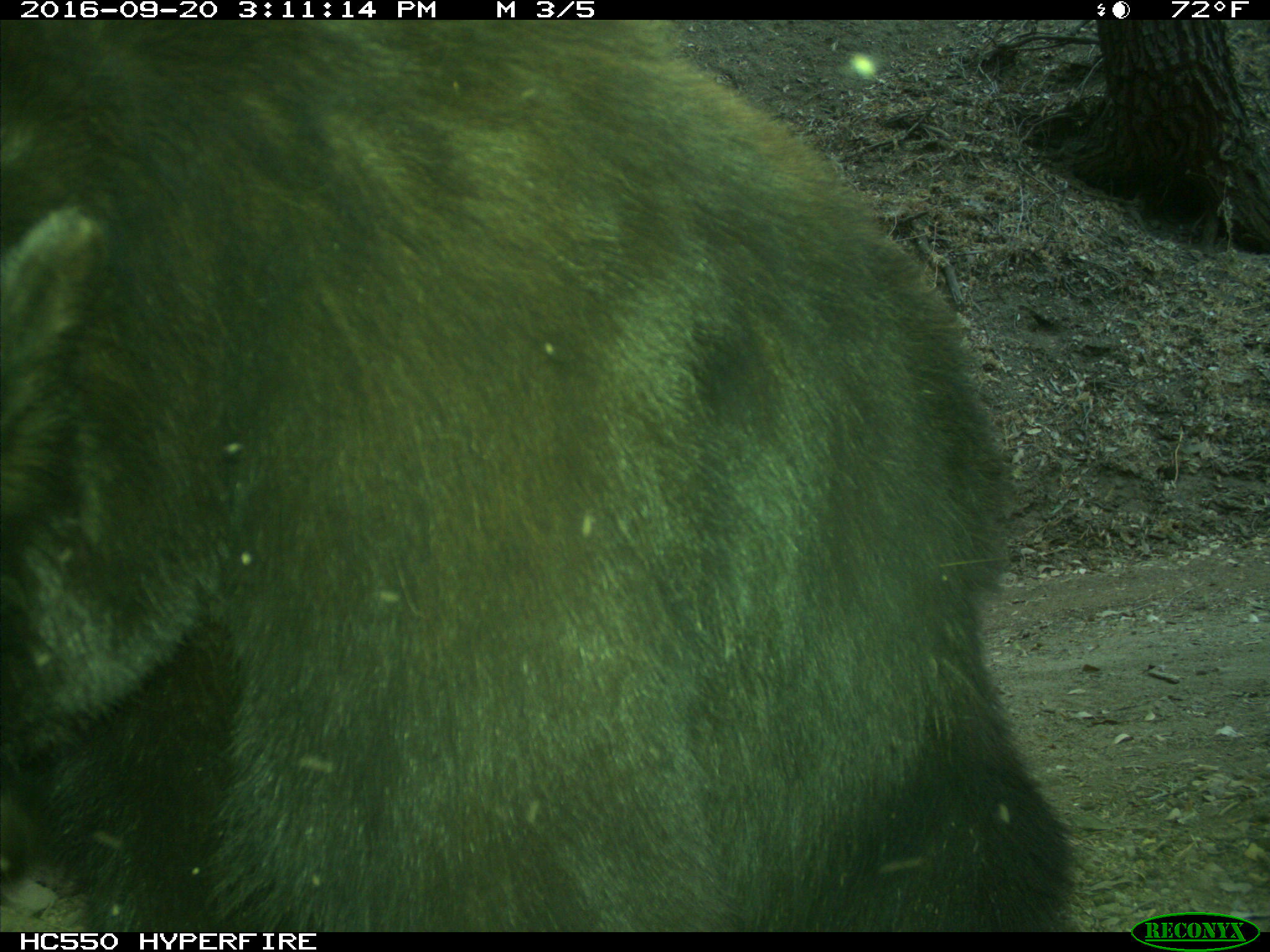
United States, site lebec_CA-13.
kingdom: Animalia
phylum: Chordata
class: Mammalia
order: Carnivora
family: Ursidae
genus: Ursus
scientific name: Ursus americanus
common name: american black bear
Ursus americanus (american black bear).